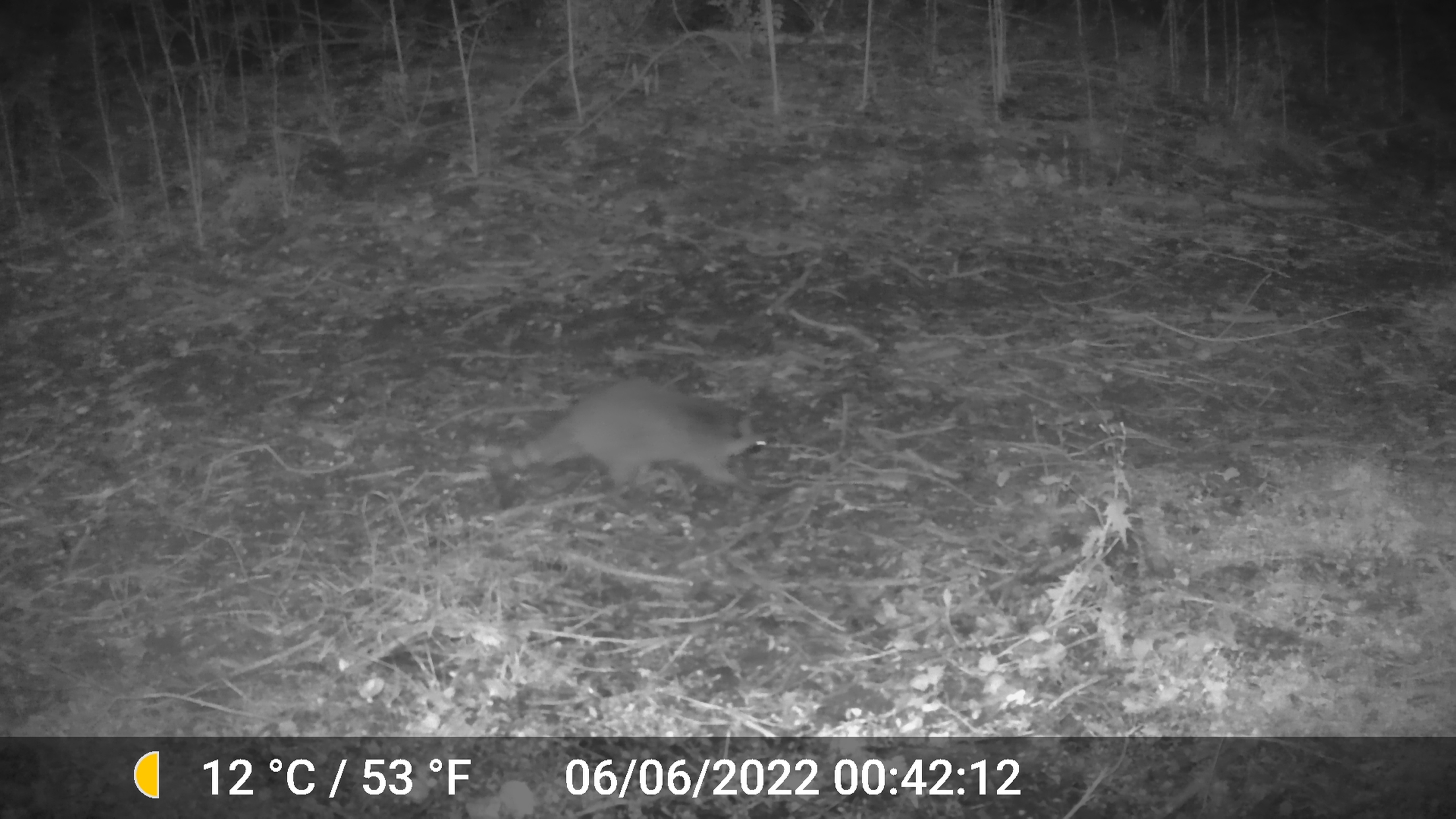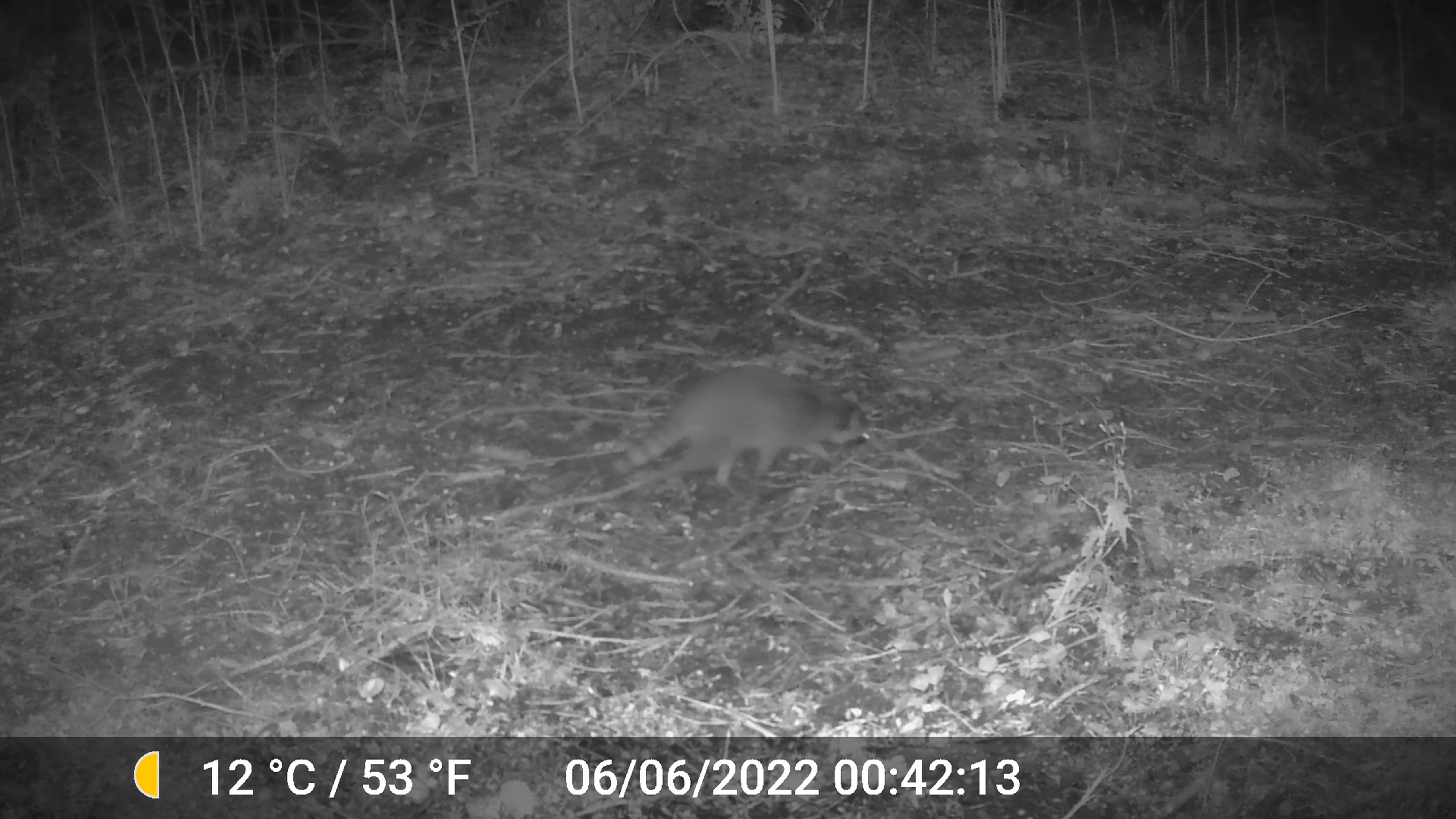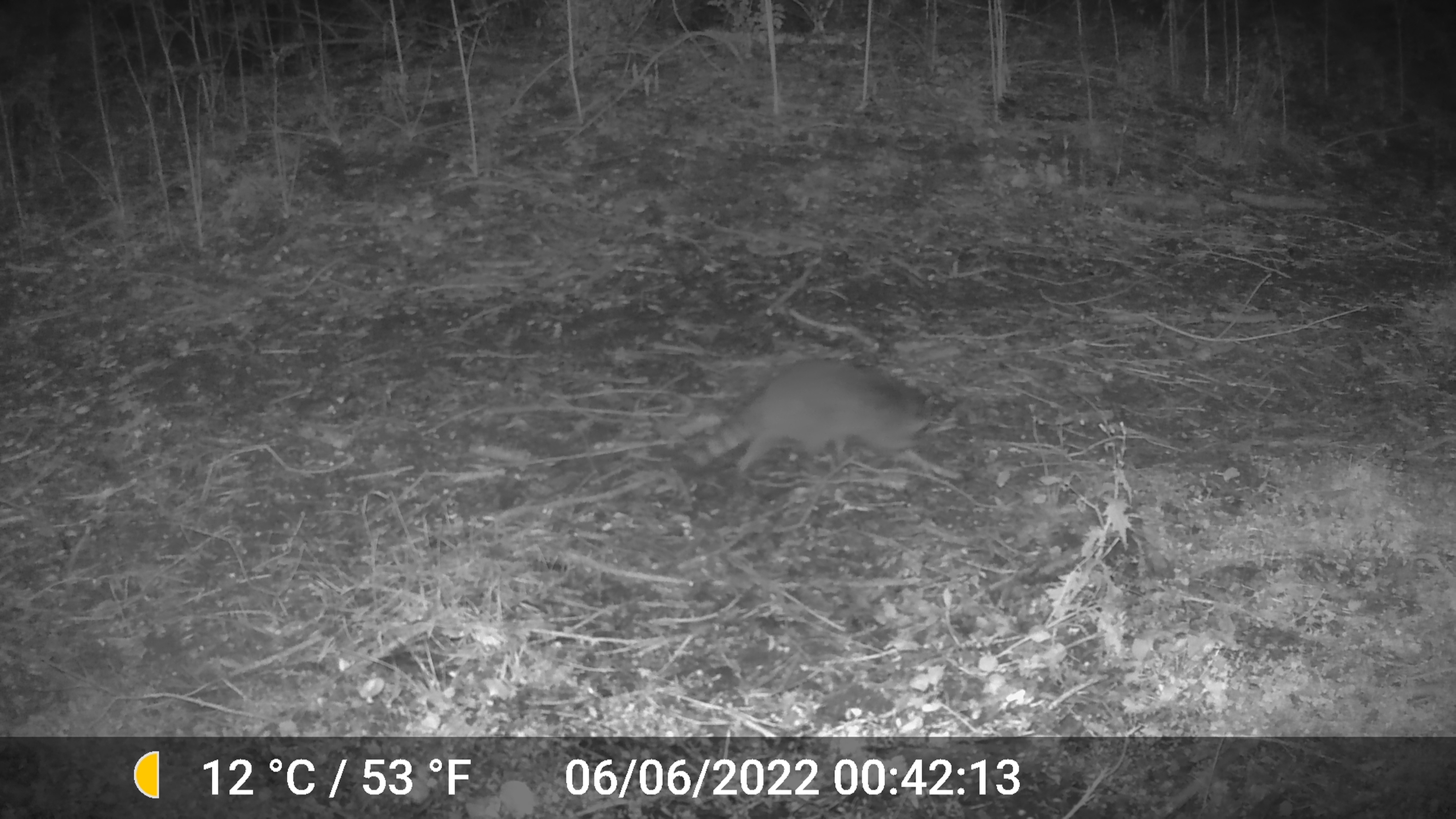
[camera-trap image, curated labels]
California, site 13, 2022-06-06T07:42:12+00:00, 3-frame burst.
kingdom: Animalia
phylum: Chordata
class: Mammalia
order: Carnivora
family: Procyonidae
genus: Procyon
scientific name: Procyon lotor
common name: raccoon